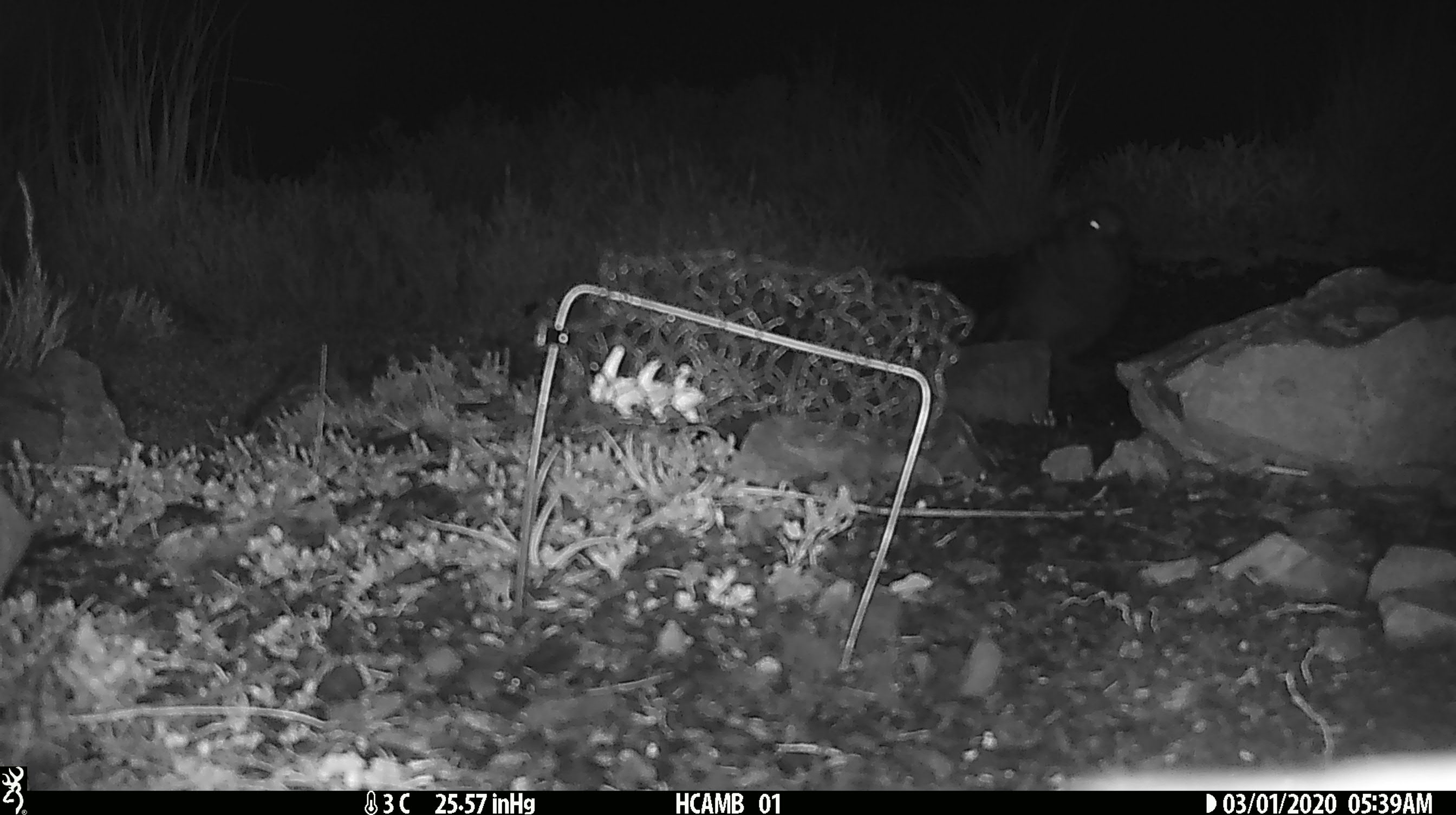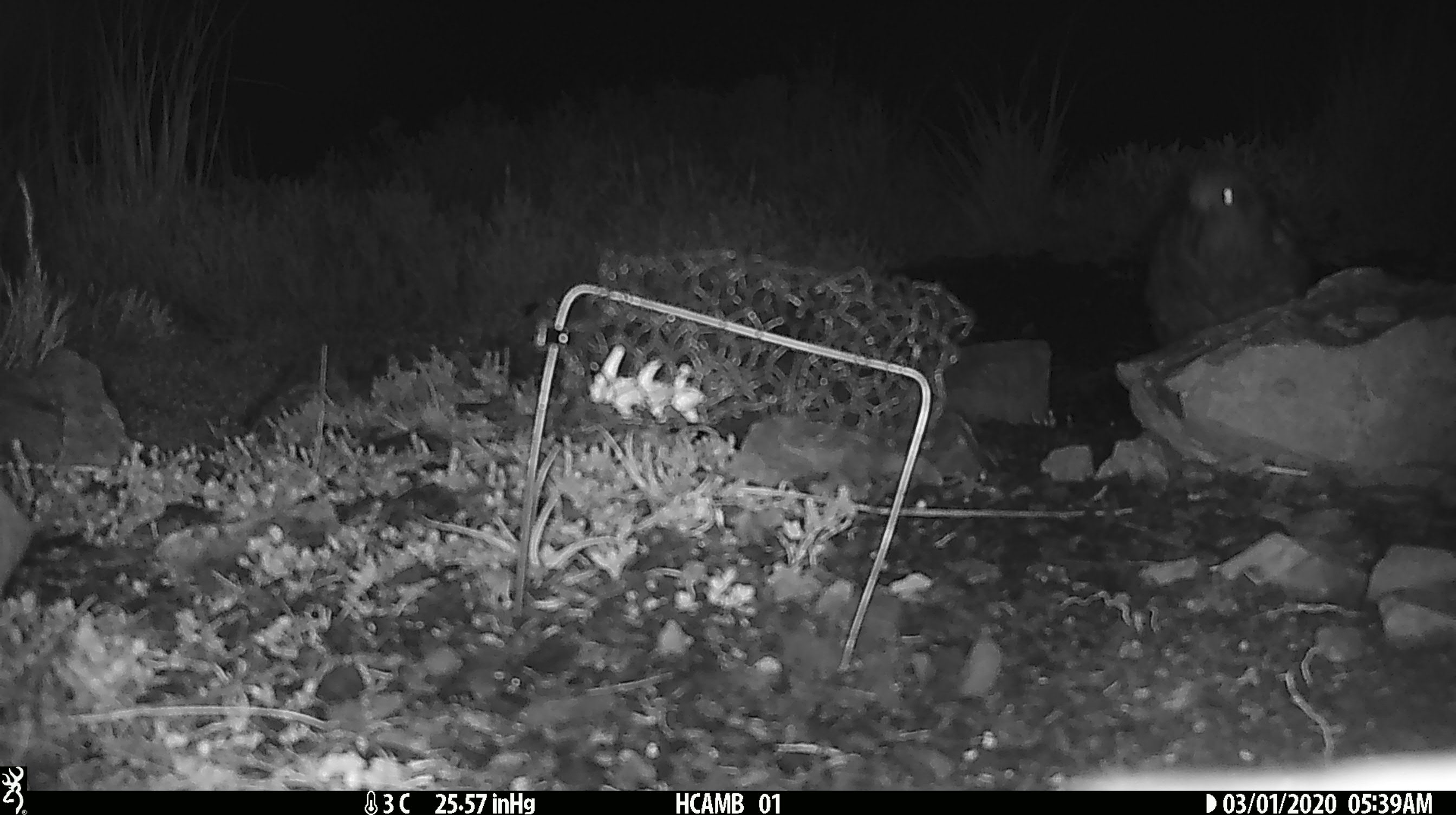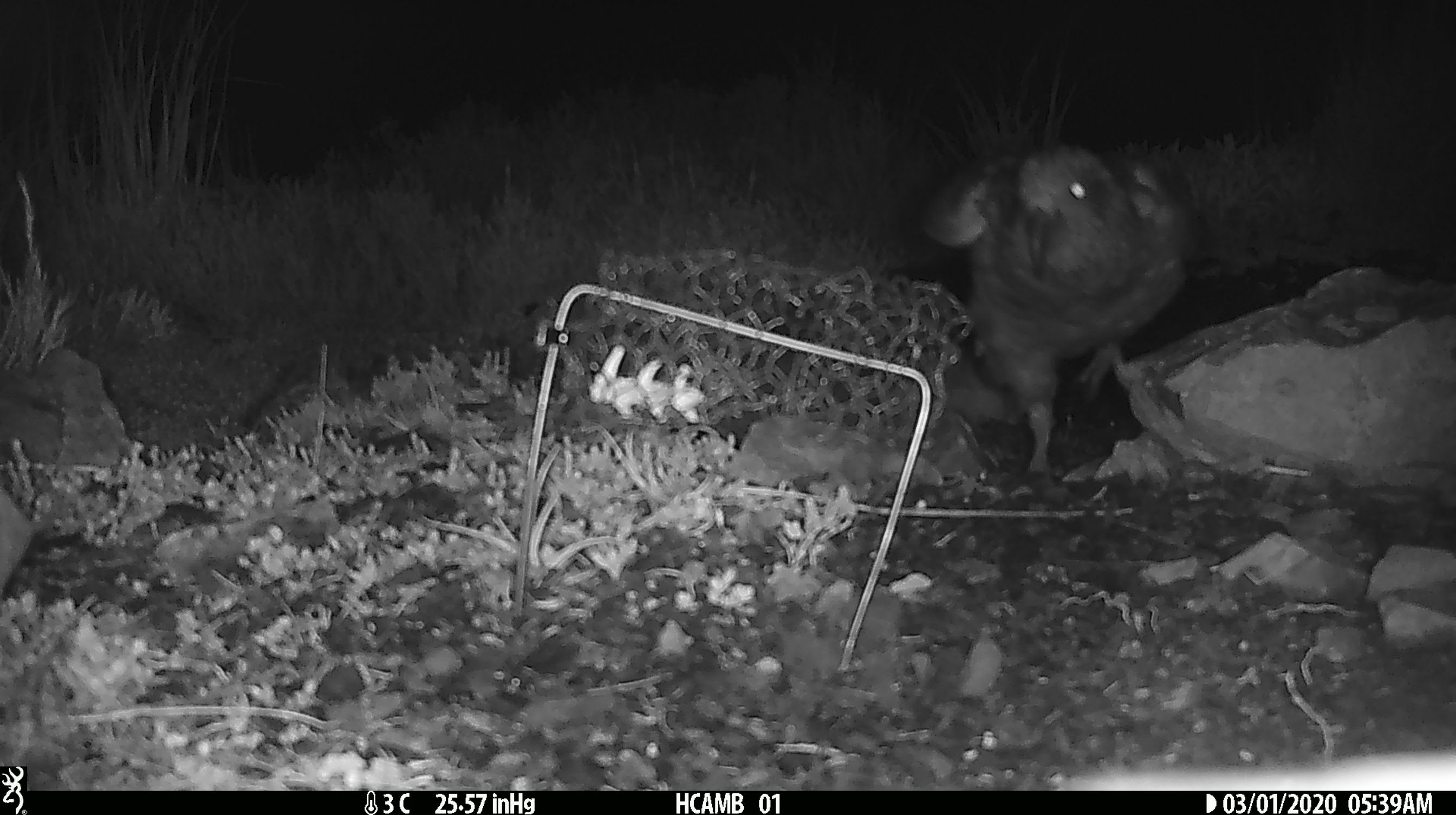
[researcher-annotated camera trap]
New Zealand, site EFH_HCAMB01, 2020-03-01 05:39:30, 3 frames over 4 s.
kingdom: Animalia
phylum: Chordata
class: Aves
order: Psittaciformes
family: Strigopidae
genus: Nestor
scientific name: Nestor notabilis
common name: kea